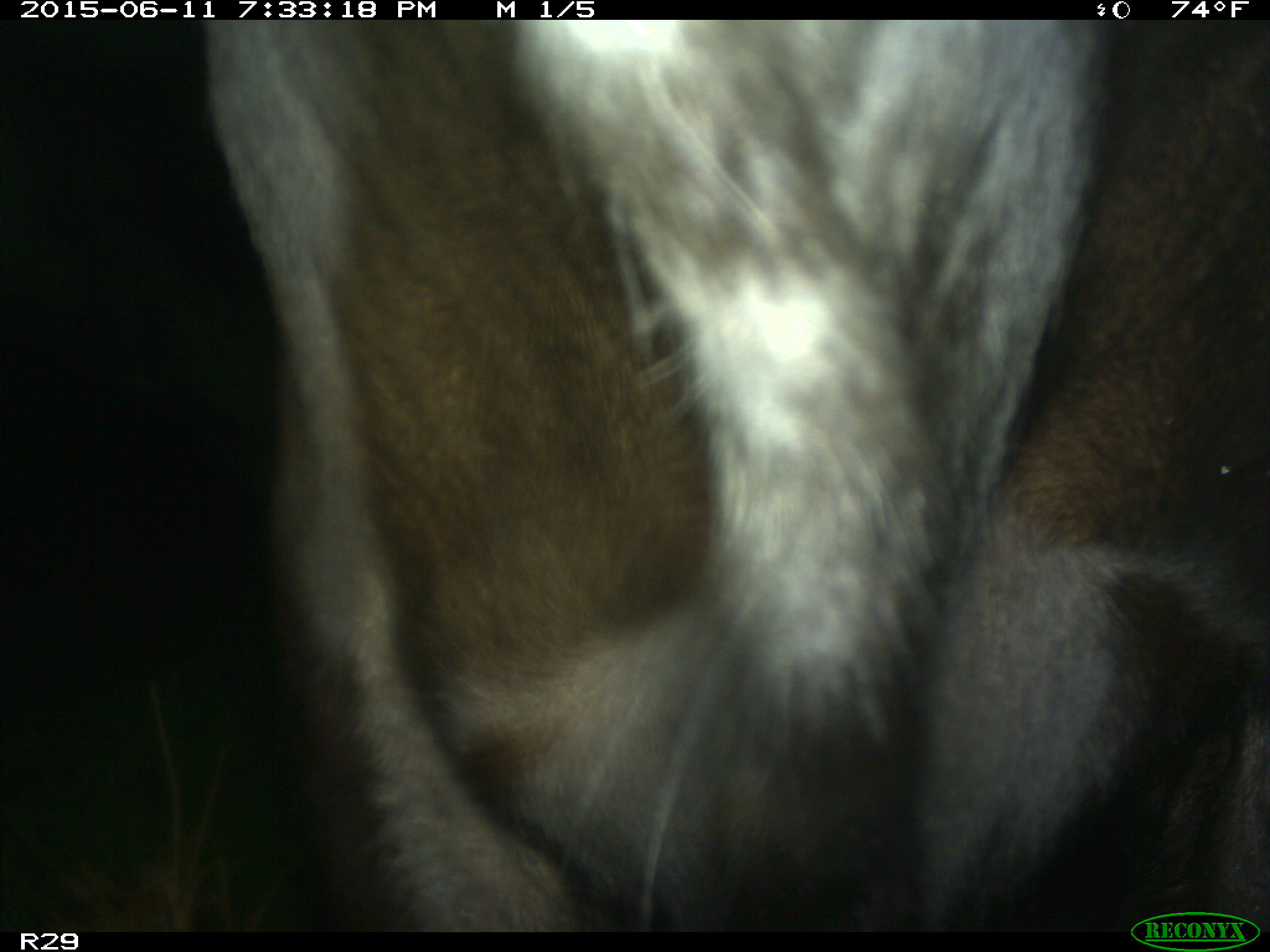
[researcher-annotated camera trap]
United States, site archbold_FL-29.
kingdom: Animalia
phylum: Chordata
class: Mammalia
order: Artiodactyla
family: Bovidae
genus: Bos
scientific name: Bos taurus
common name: domestic cow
Bos taurus (domestic cow).